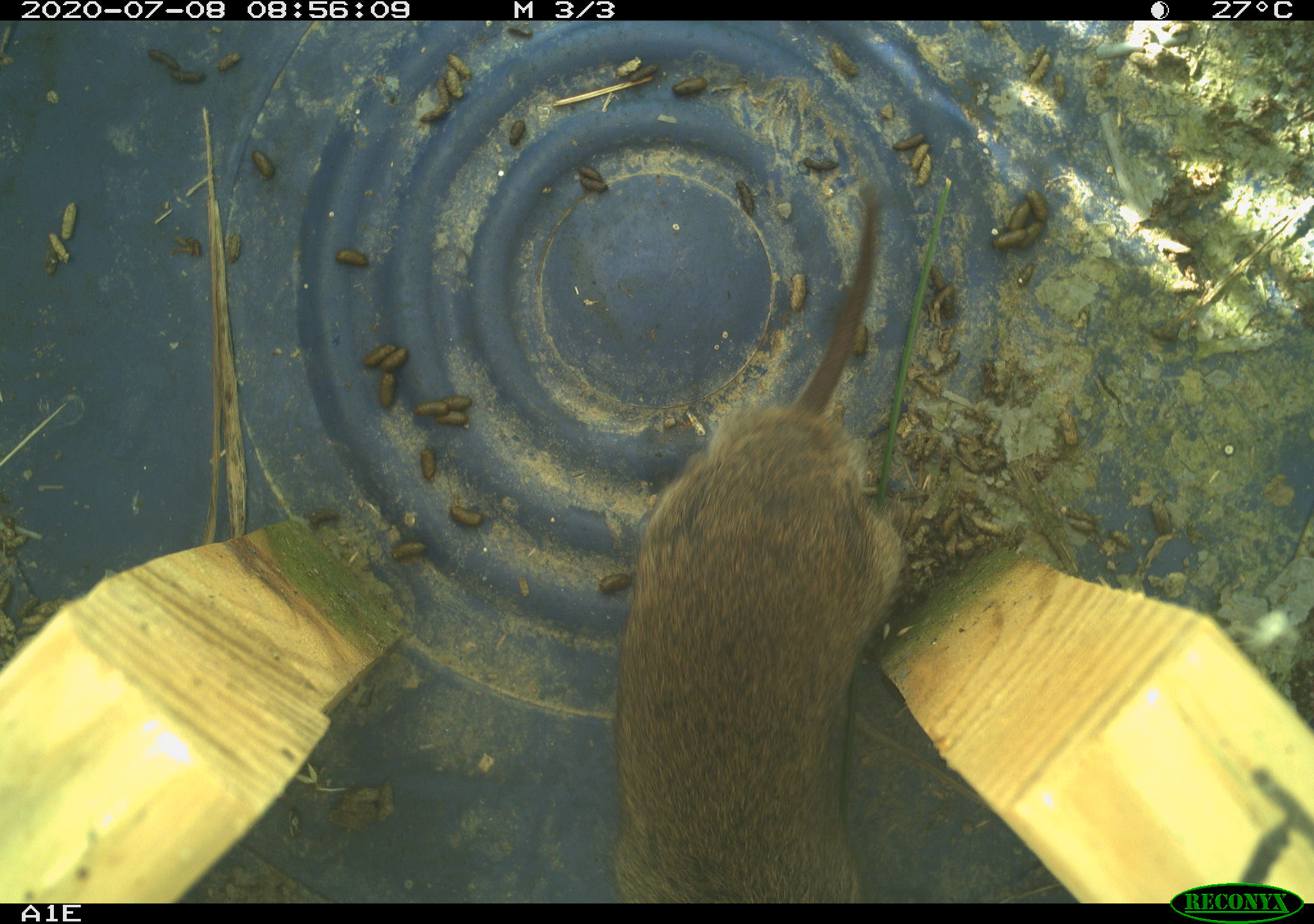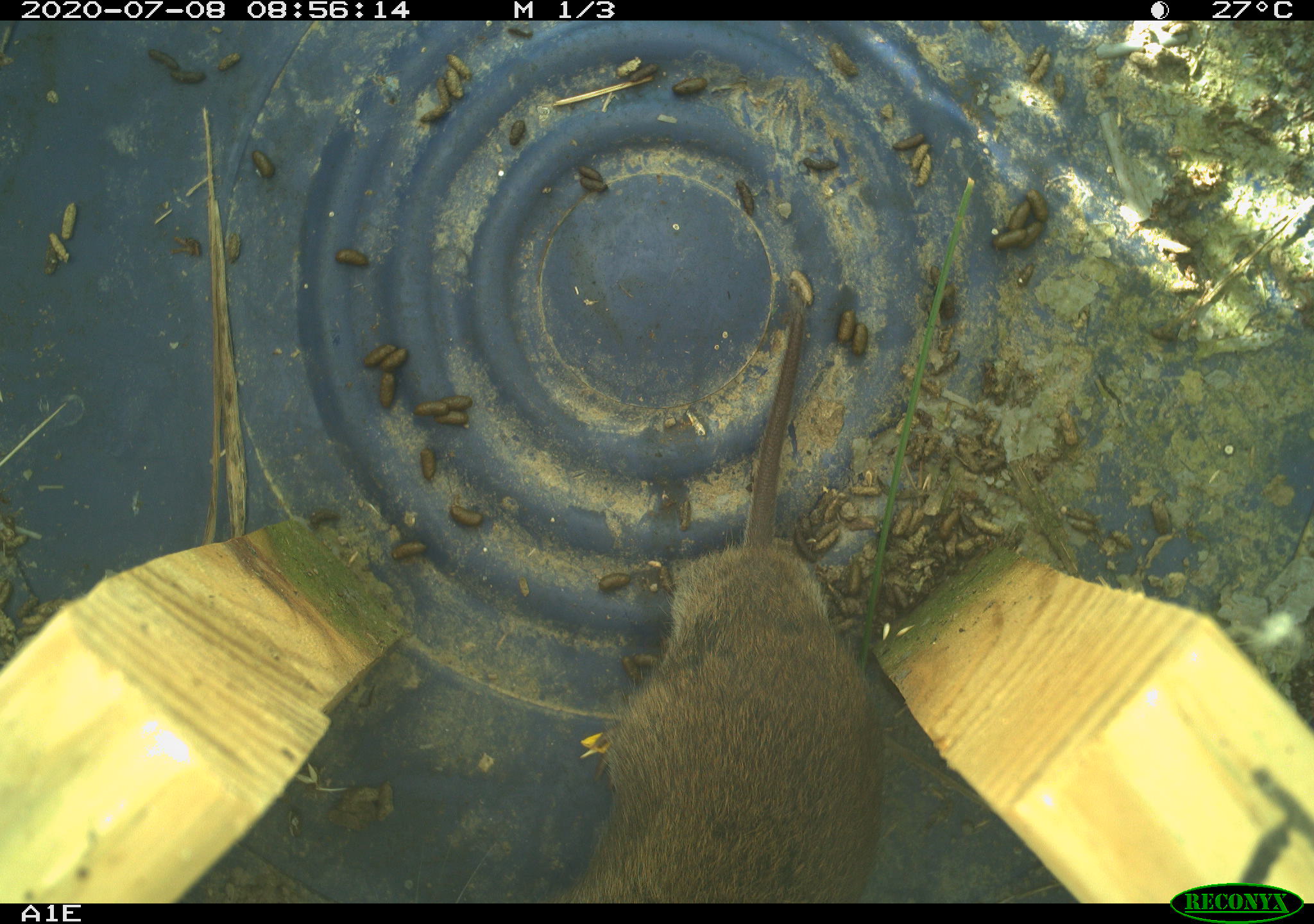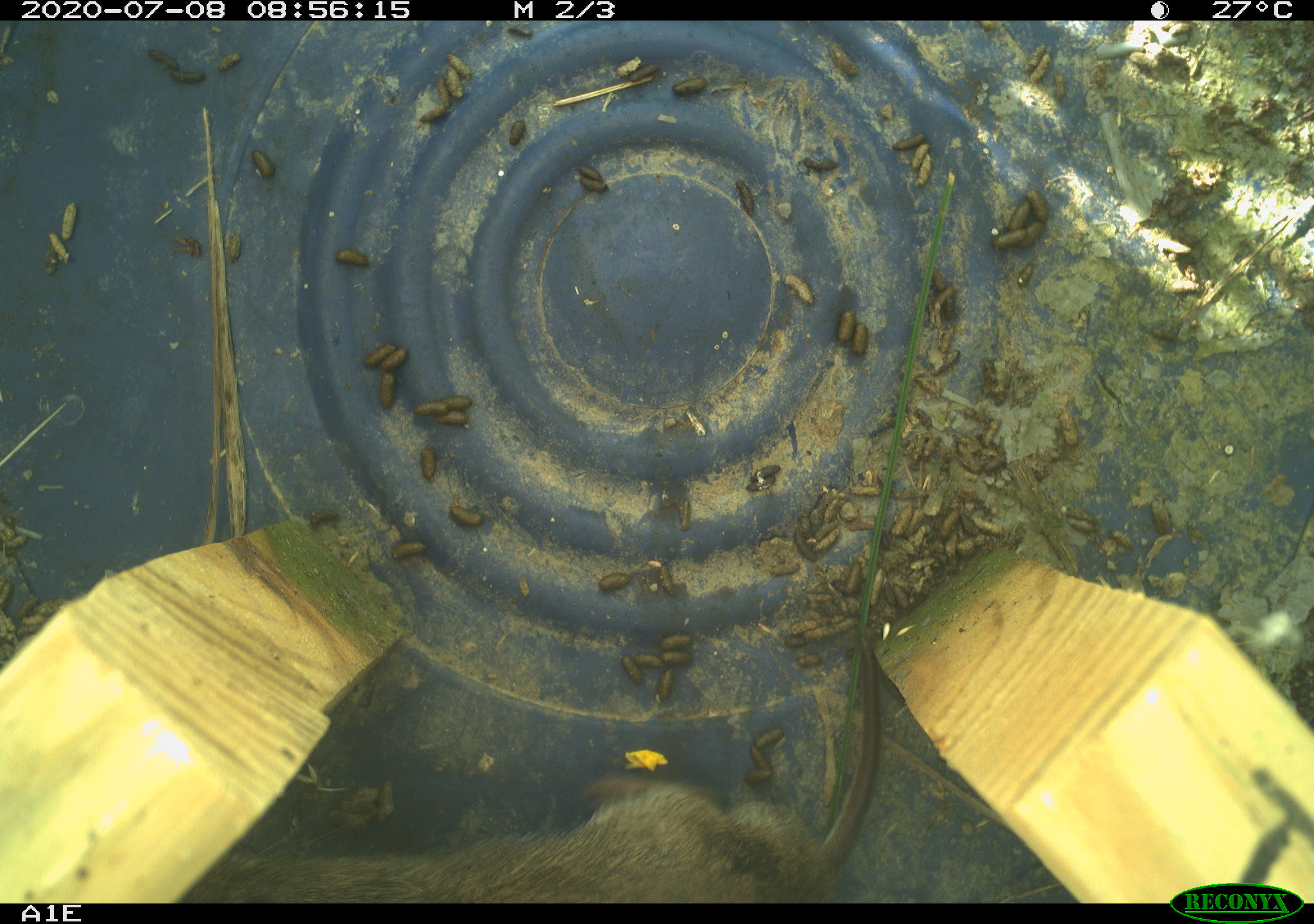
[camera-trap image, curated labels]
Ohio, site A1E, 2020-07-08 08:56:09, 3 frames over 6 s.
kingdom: Animalia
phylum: Chordata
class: Mammalia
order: Rodentia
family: Cricetidae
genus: Microtus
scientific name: Microtus pennsylvanicus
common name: meadow vole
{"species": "meadow vole (Microtus pennsylvanicus)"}